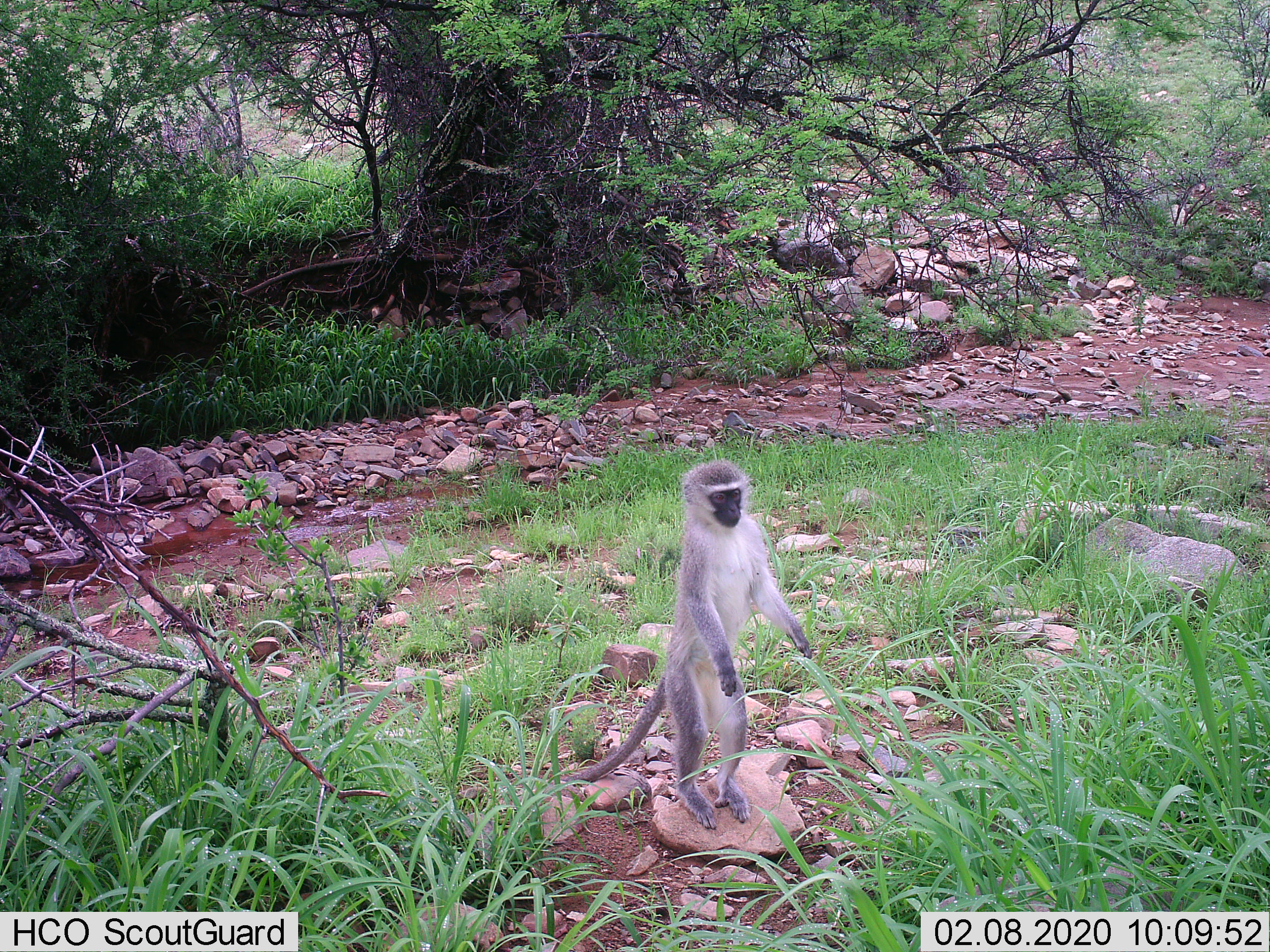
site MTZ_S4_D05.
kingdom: Animalia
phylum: Chordata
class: Mammalia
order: Primates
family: Cercopithecidae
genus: Chlorocebus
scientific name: Chlorocebus pygerythrus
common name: vervet monkey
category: monkeyvervet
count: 1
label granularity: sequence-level